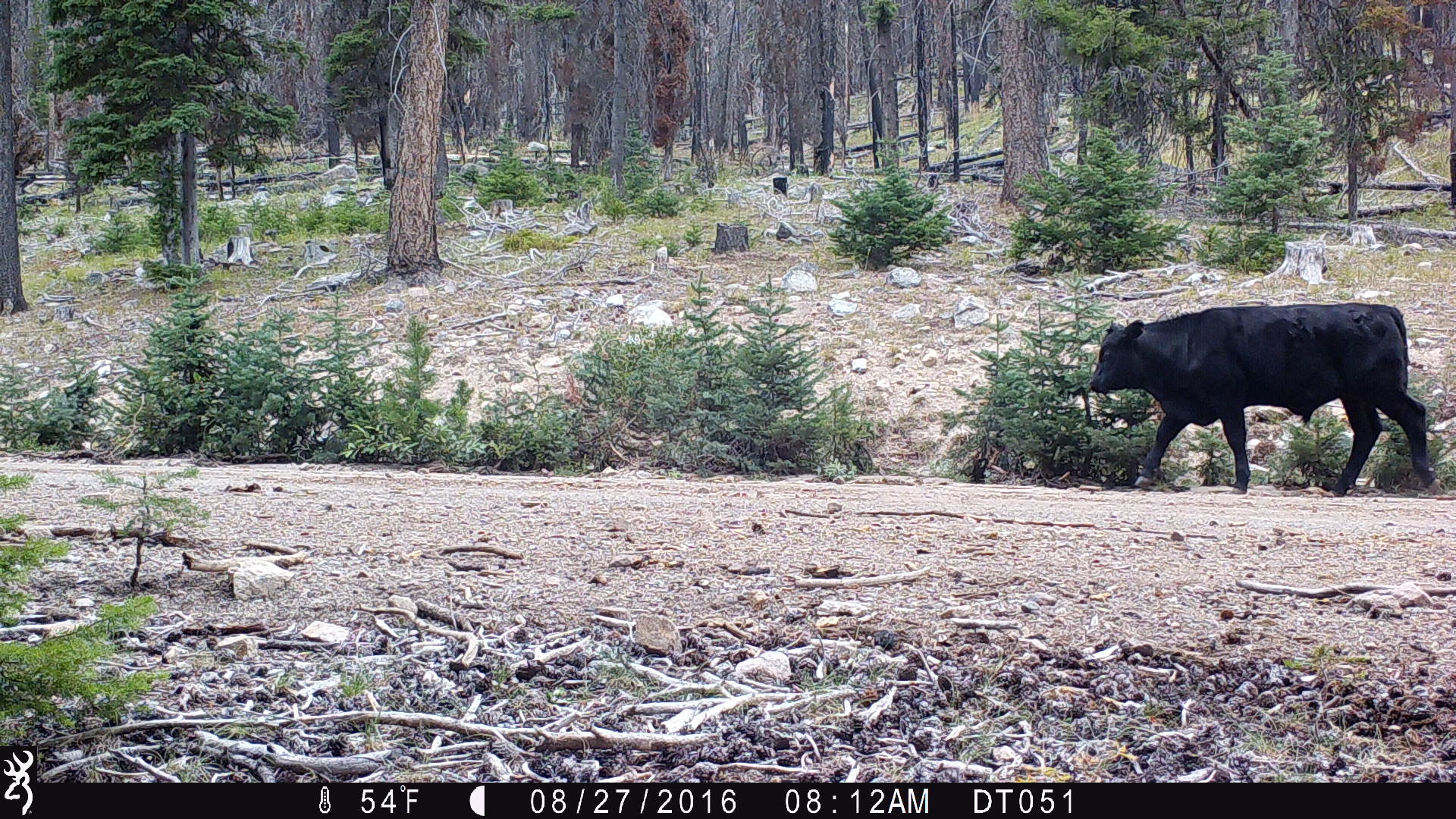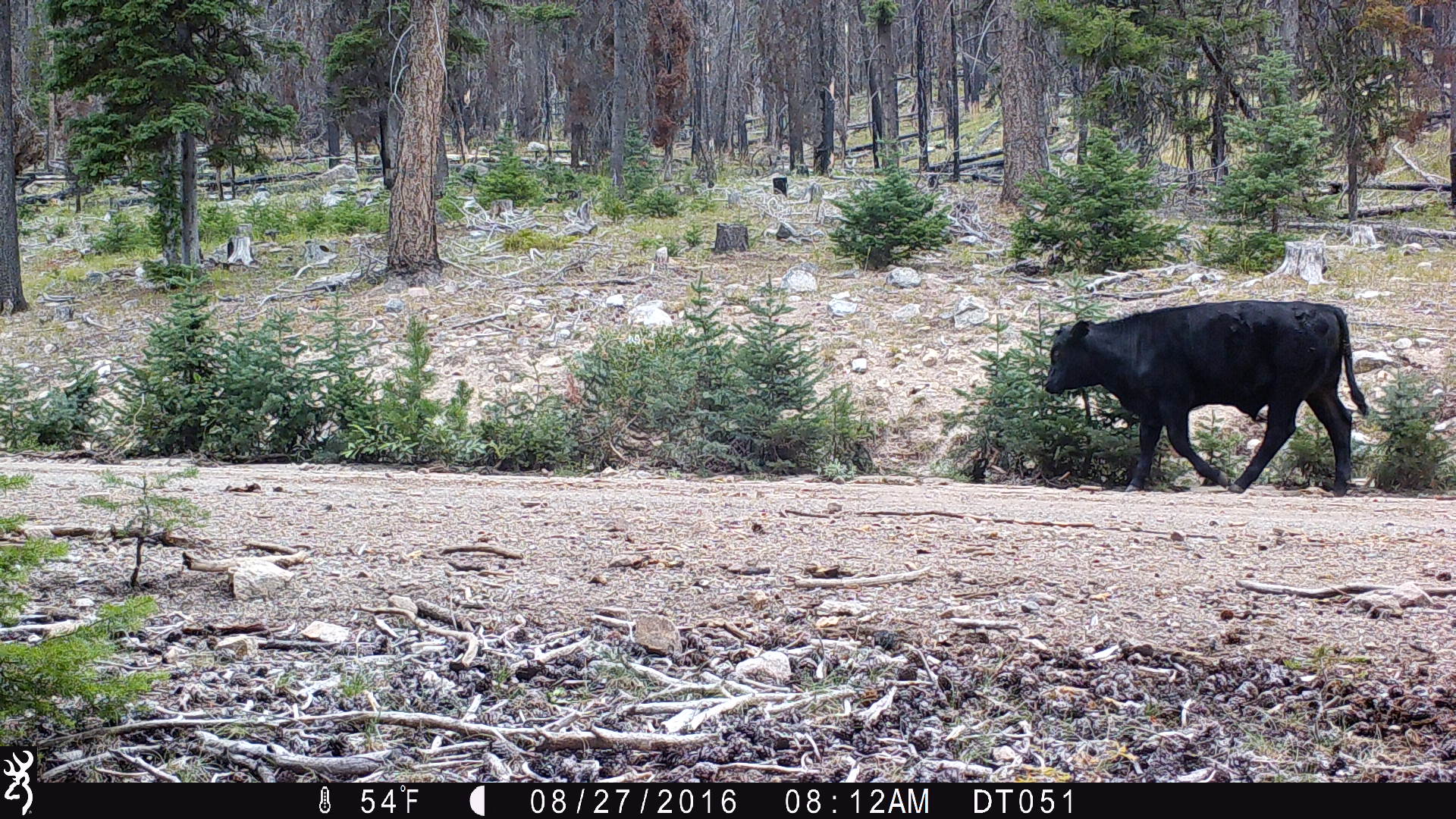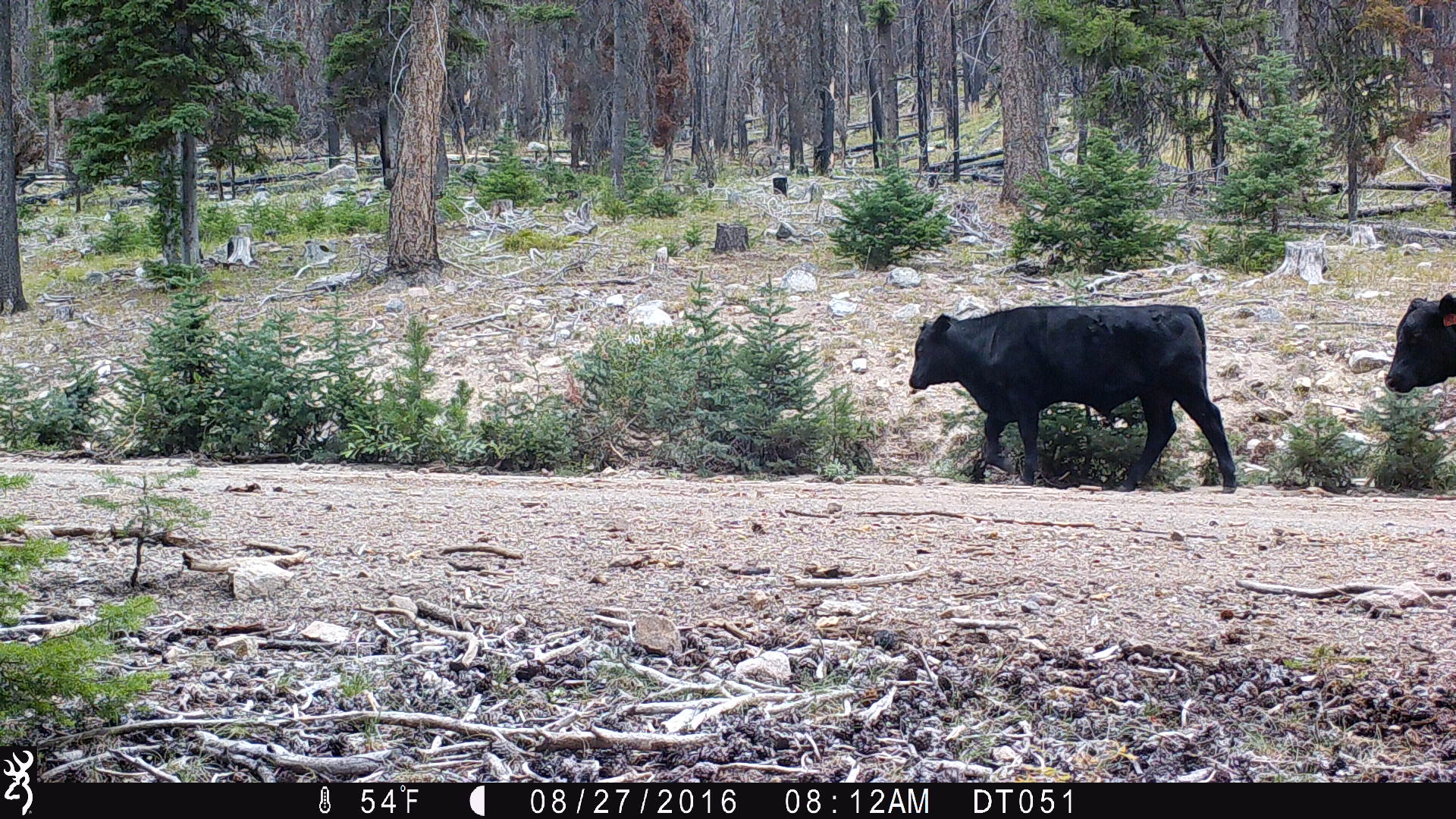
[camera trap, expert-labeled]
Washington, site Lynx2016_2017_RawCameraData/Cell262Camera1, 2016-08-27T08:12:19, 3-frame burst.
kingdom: Animalia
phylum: Chordata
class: Mammalia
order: Artiodactyla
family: Bovidae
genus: Bos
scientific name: Bos taurus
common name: domestic cattle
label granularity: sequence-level